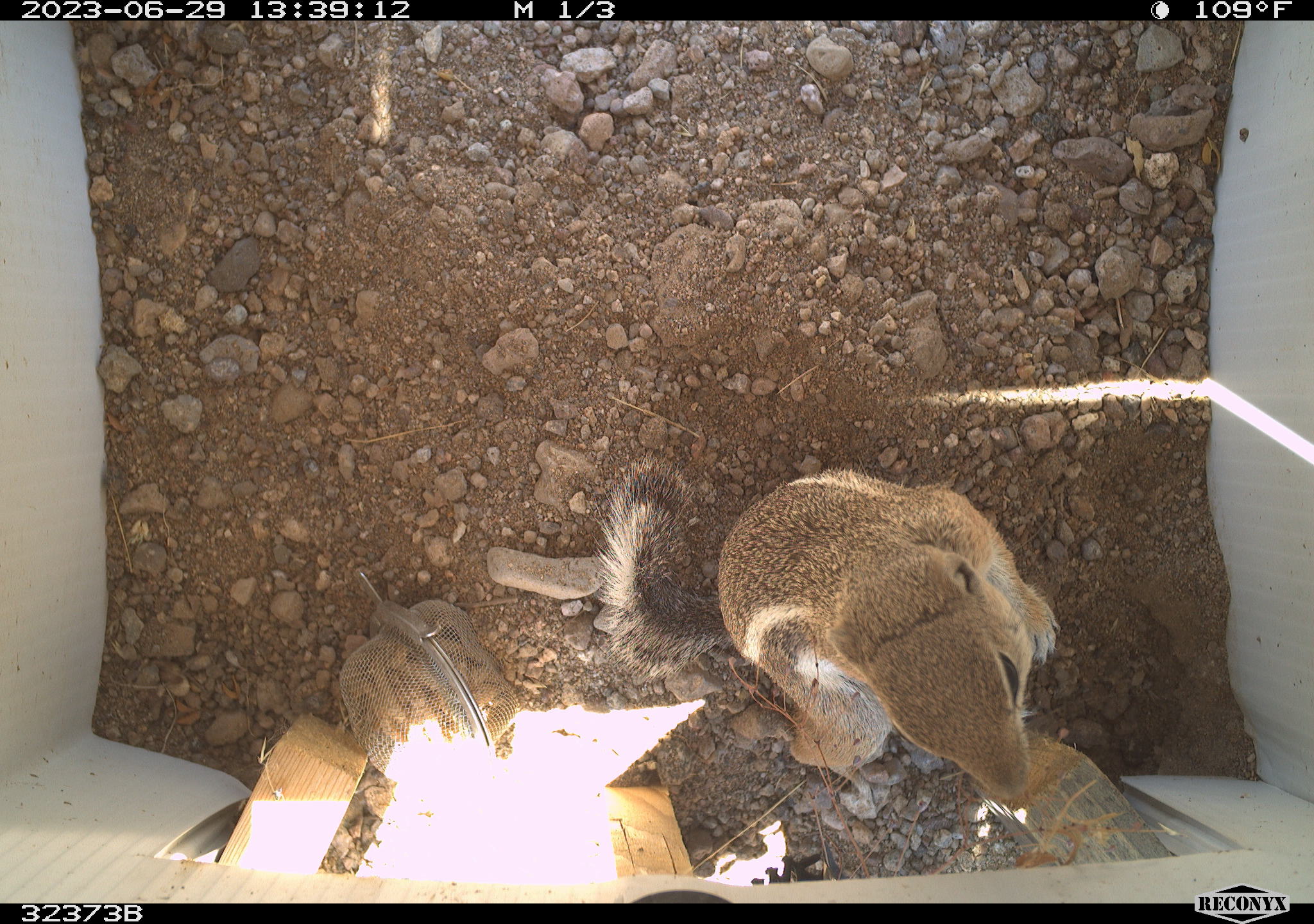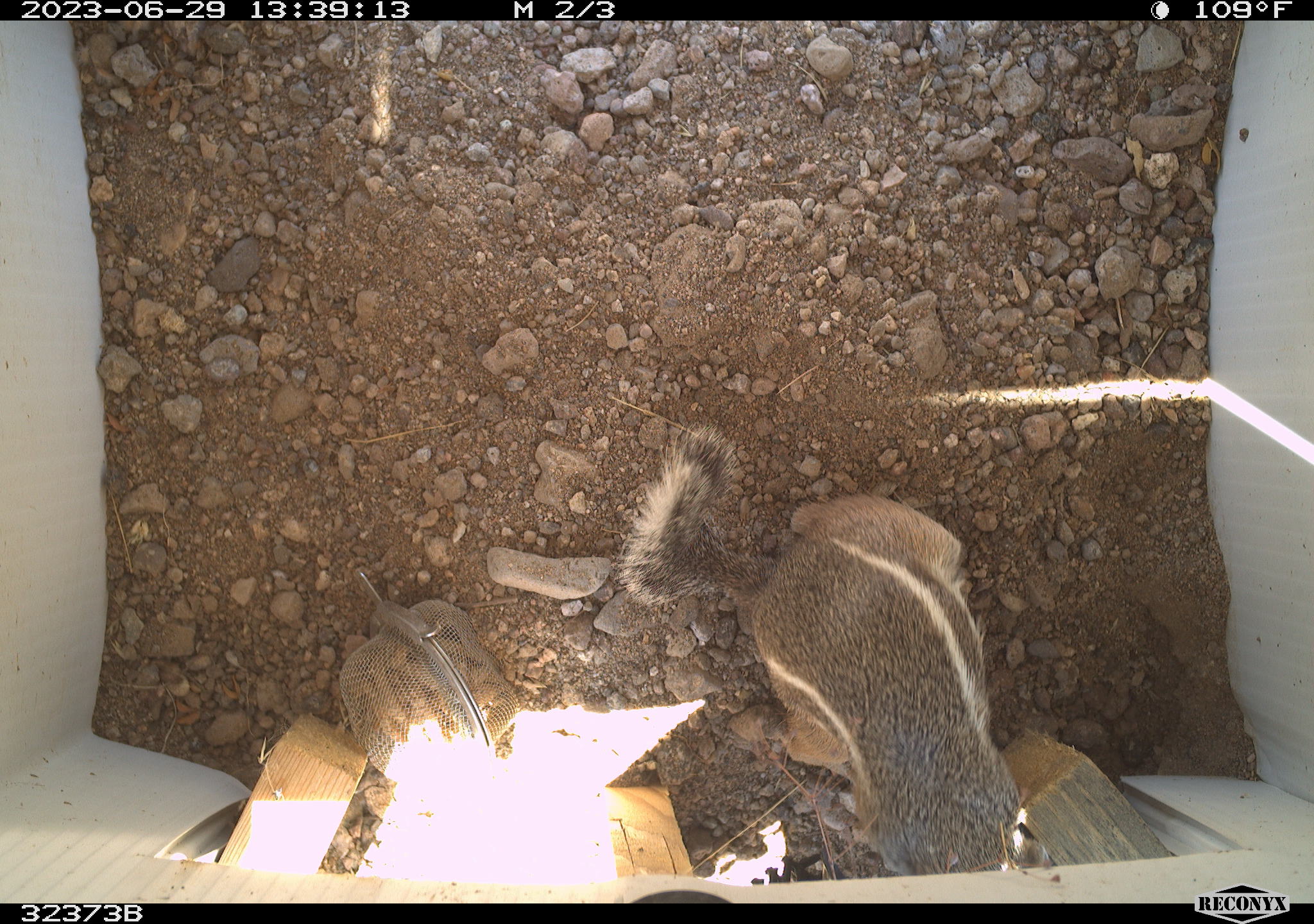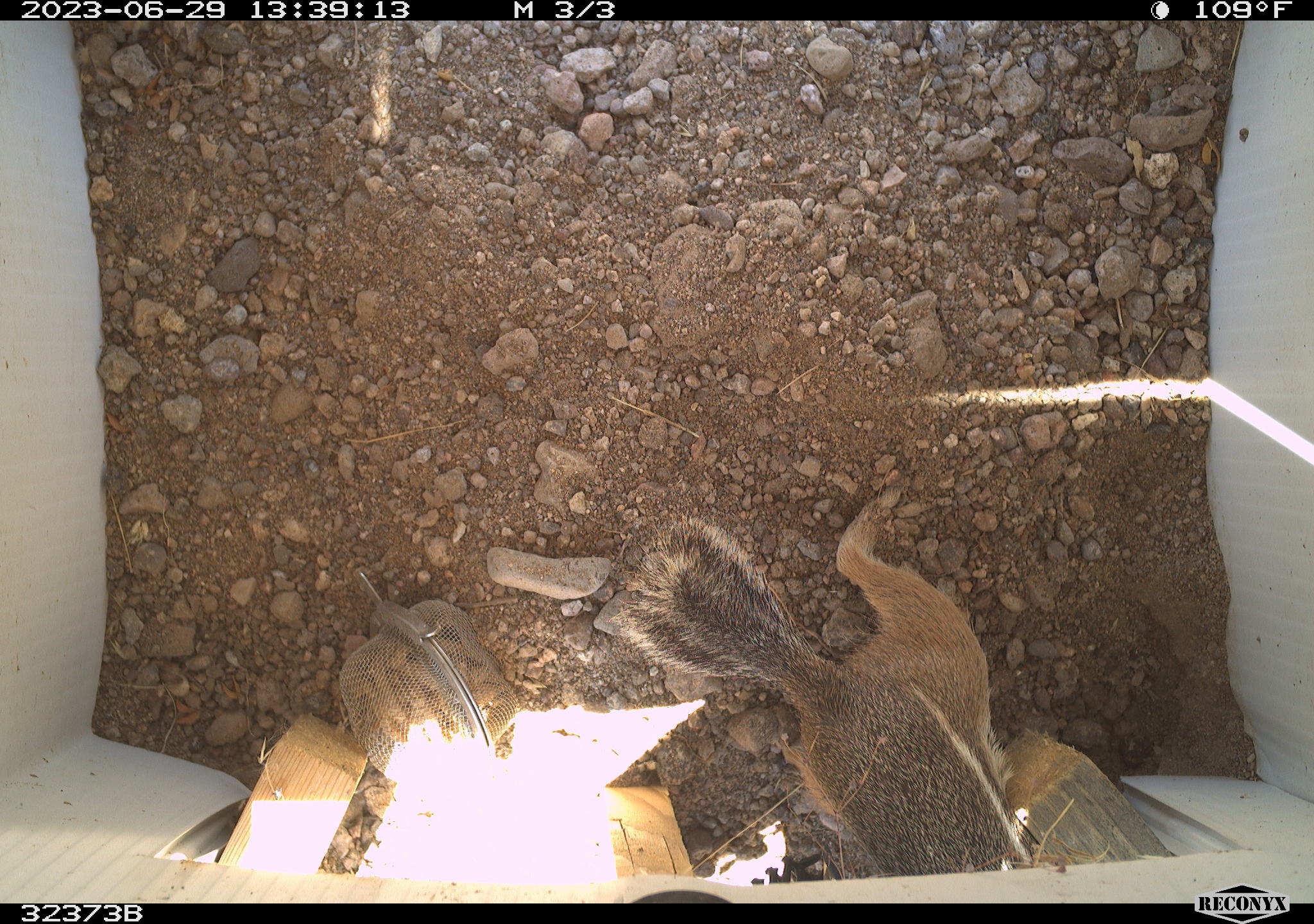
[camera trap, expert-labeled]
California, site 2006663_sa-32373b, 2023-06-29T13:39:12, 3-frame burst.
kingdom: Animalia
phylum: Chordata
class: Mammalia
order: Rodentia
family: Sciuridae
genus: Ammospermophilus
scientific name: Ammospermophilus leucurus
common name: white-tailed antelope squirrel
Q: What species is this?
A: White-tailed antelope squirrel (Ammospermophilus leucurus).